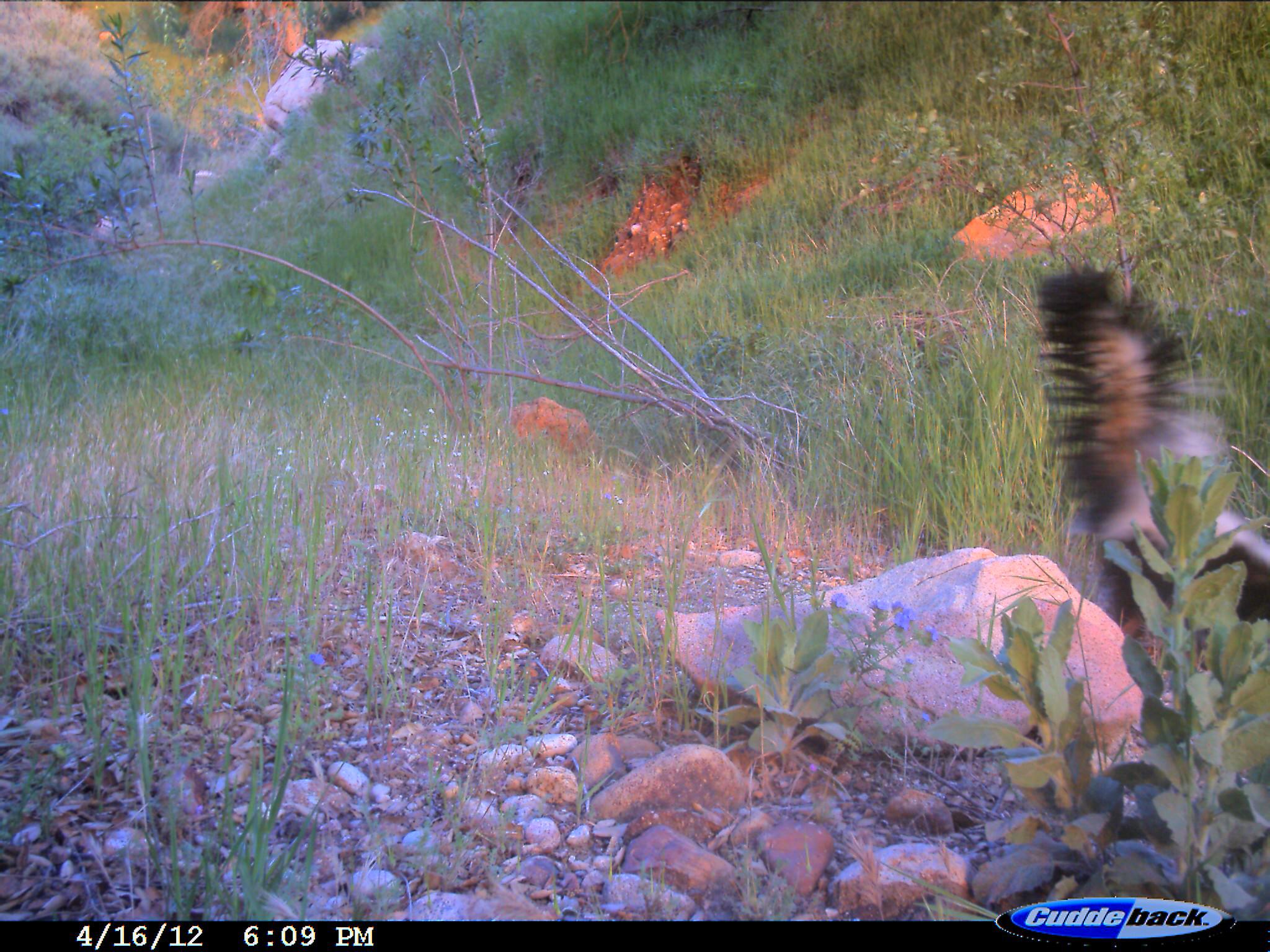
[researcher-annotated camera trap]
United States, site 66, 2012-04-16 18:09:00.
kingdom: Animalia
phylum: Chordata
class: Mammalia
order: Carnivora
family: Mephitidae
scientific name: Mephitidae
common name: skunk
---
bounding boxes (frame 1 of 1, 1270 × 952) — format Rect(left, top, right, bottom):
skunk: Rect(1034, 266, 1270, 663)